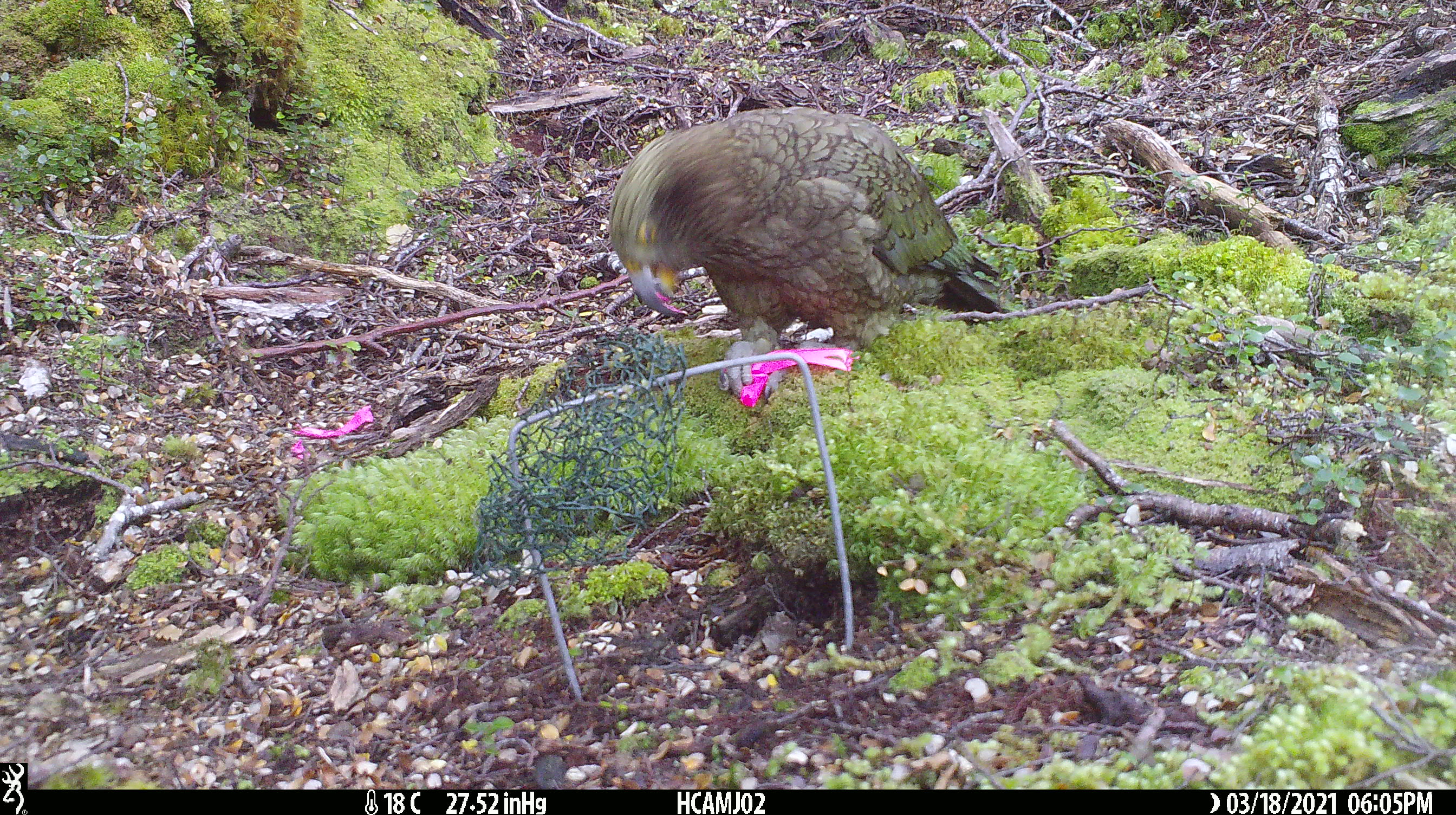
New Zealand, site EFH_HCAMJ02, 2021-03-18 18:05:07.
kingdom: Animalia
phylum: Chordata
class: Aves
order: Psittaciformes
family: Strigopidae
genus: Nestor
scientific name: Nestor notabilis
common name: kea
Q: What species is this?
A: Kea (Nestor notabilis).